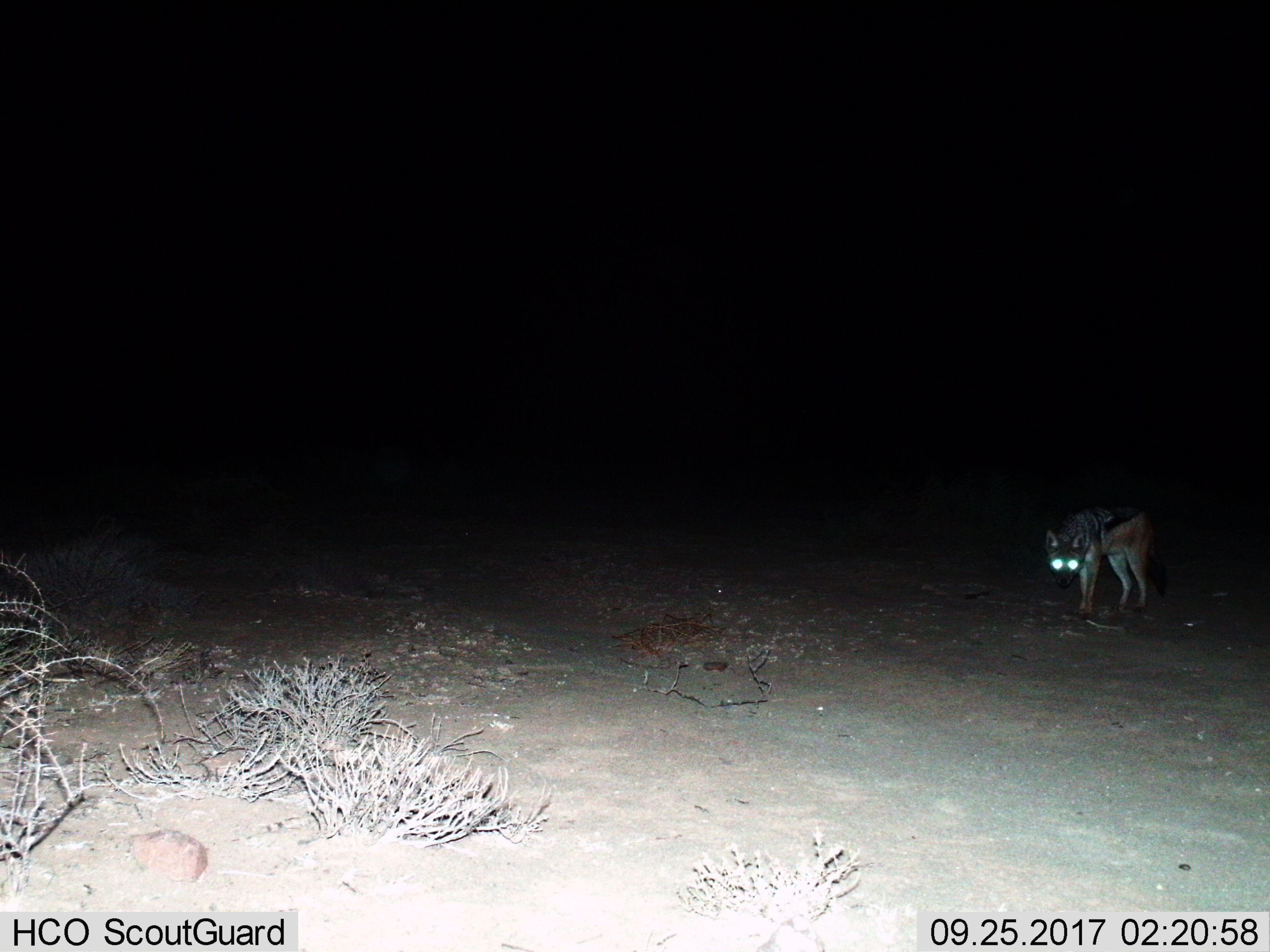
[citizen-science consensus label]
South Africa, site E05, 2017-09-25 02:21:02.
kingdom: Animalia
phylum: Chordata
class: Mammalia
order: Carnivora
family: Canidae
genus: Lupulella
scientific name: Lupulella mesomelas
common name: black-backed jackal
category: jackalblackbacked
Jackalblackbacked (black-backed jackal) (Lupulella mesomelas), count 1. Behavior (volunteer vote fractions): standing 90%, resting 0%, moving 10%, interacting 0%. Young present (vote fraction): 0%. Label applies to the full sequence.